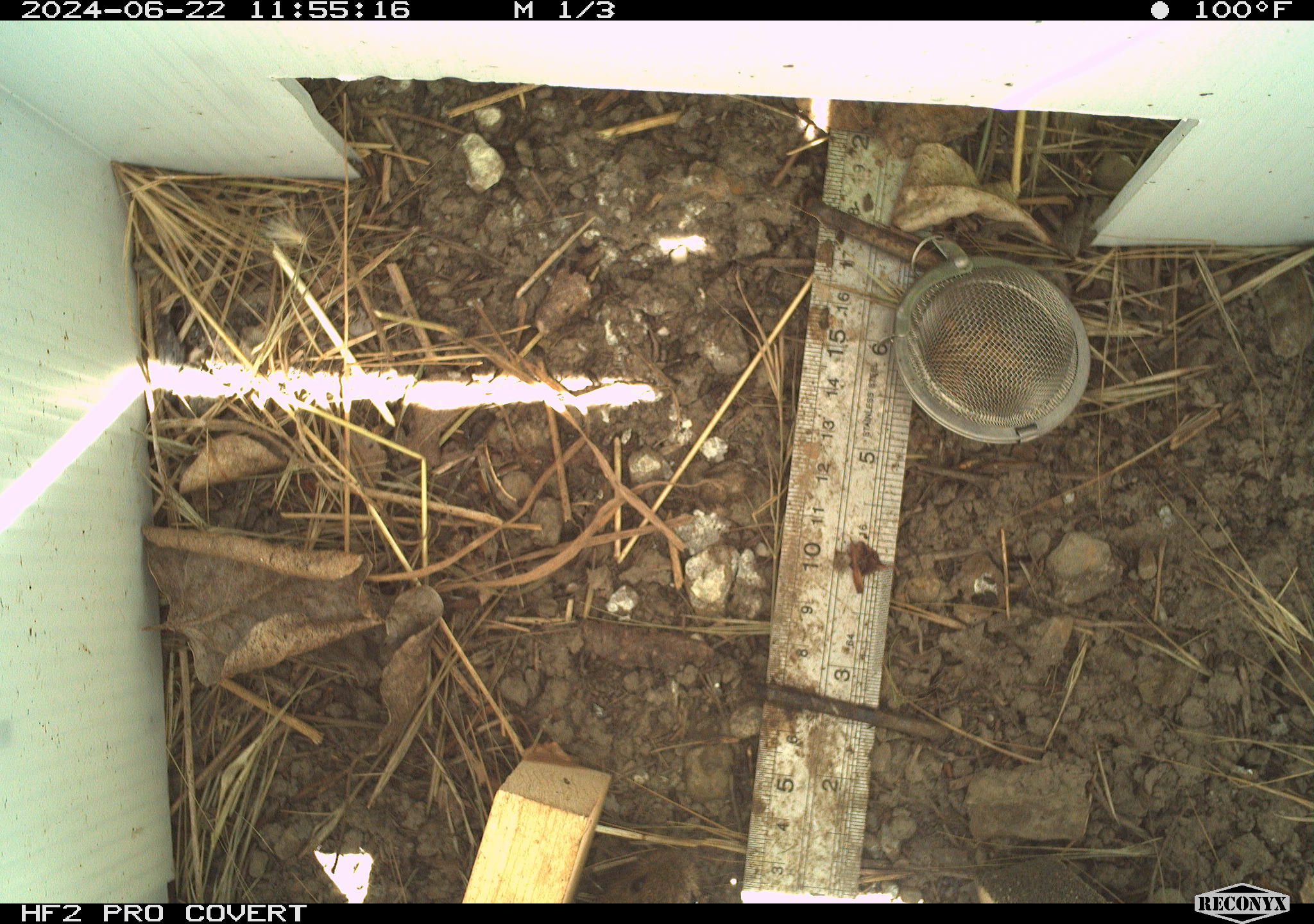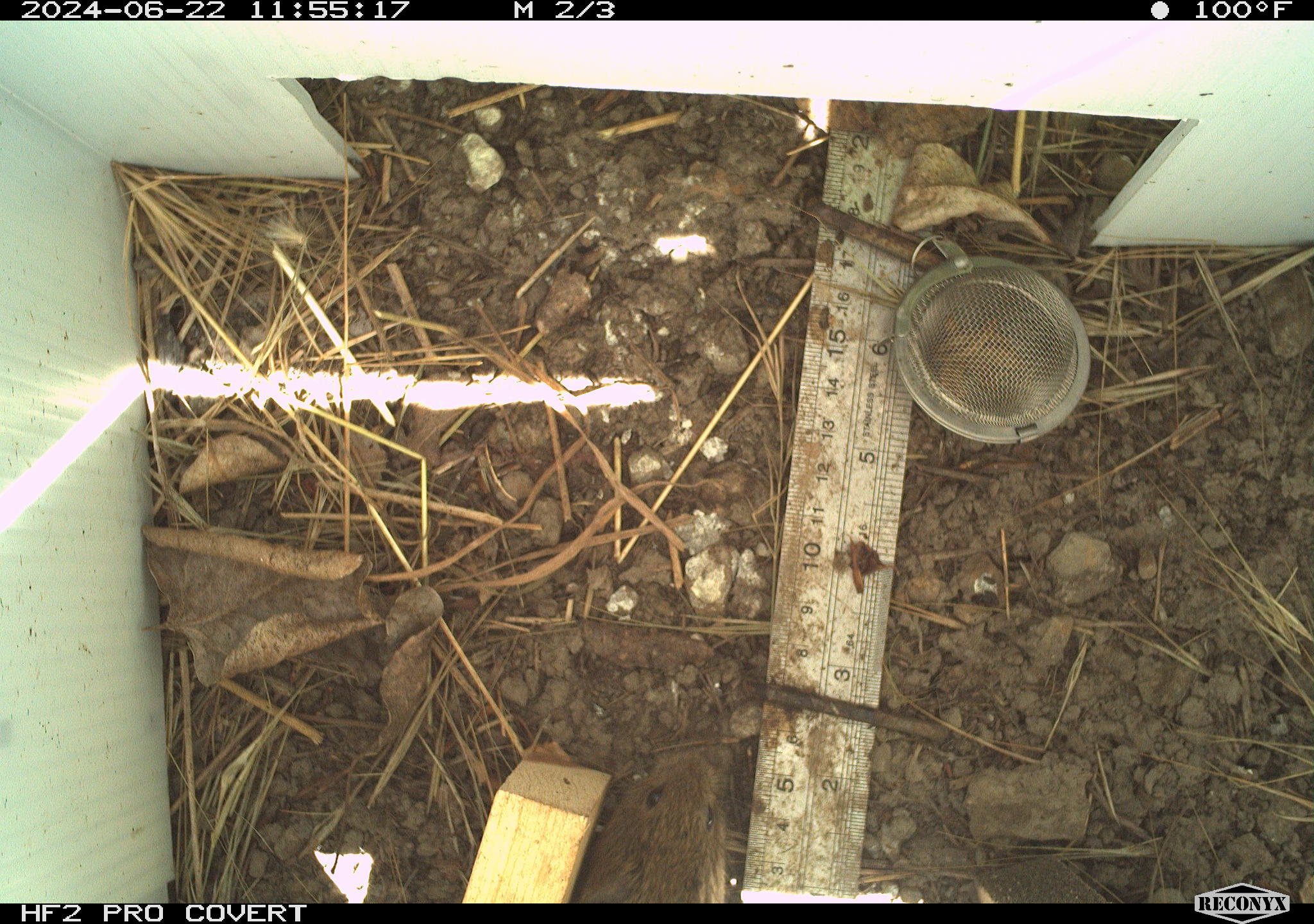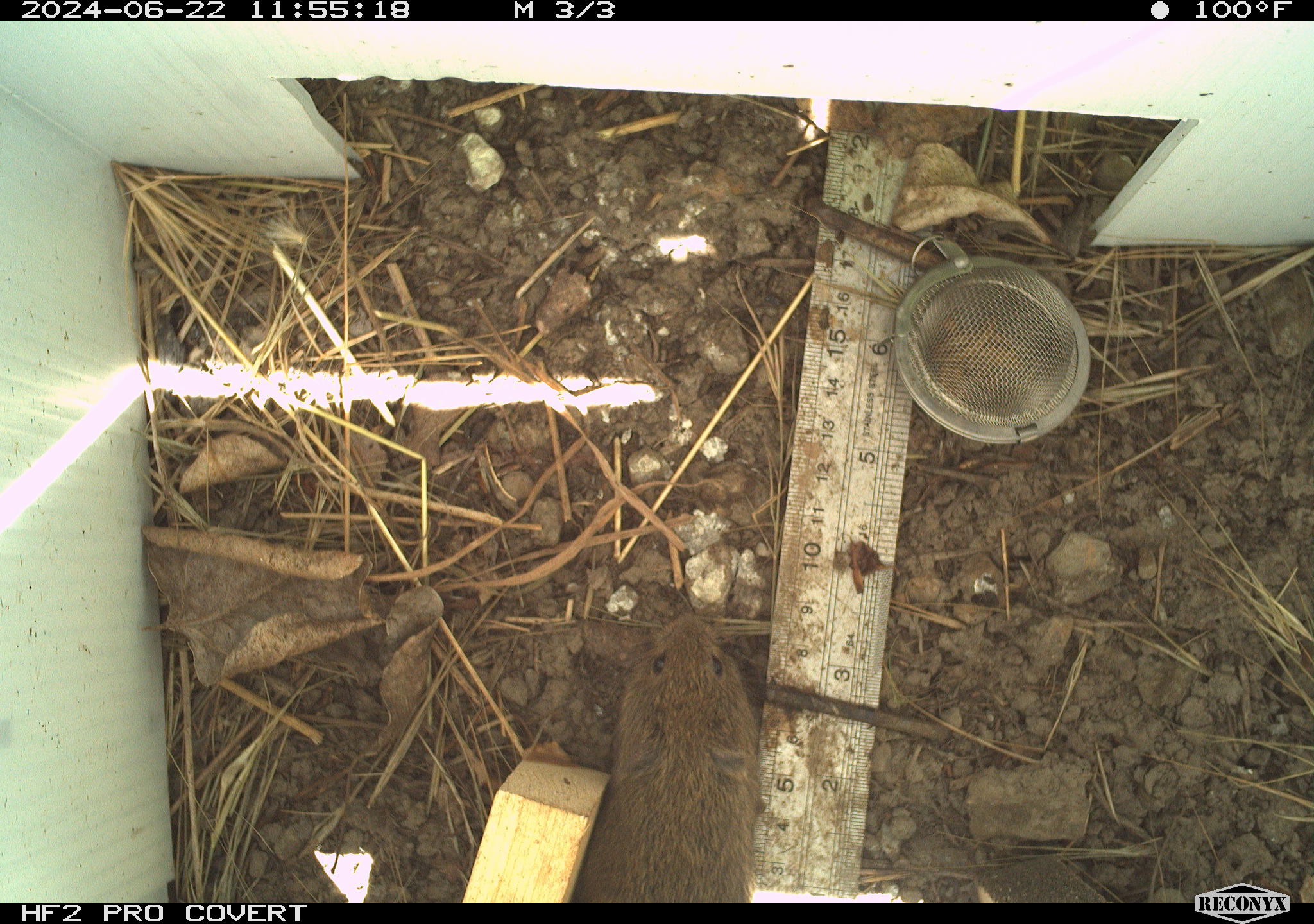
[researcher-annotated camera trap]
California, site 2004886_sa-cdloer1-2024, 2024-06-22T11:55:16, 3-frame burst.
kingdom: Animalia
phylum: Chordata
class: Mammalia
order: Rodentia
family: Cricetidae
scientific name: Arvicolinae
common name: voles, lemmings, and muskrats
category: arvicolinae subfamily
Arvicolinae subfamily (voles, lemmings, and muskrats) (Arvicolinae).